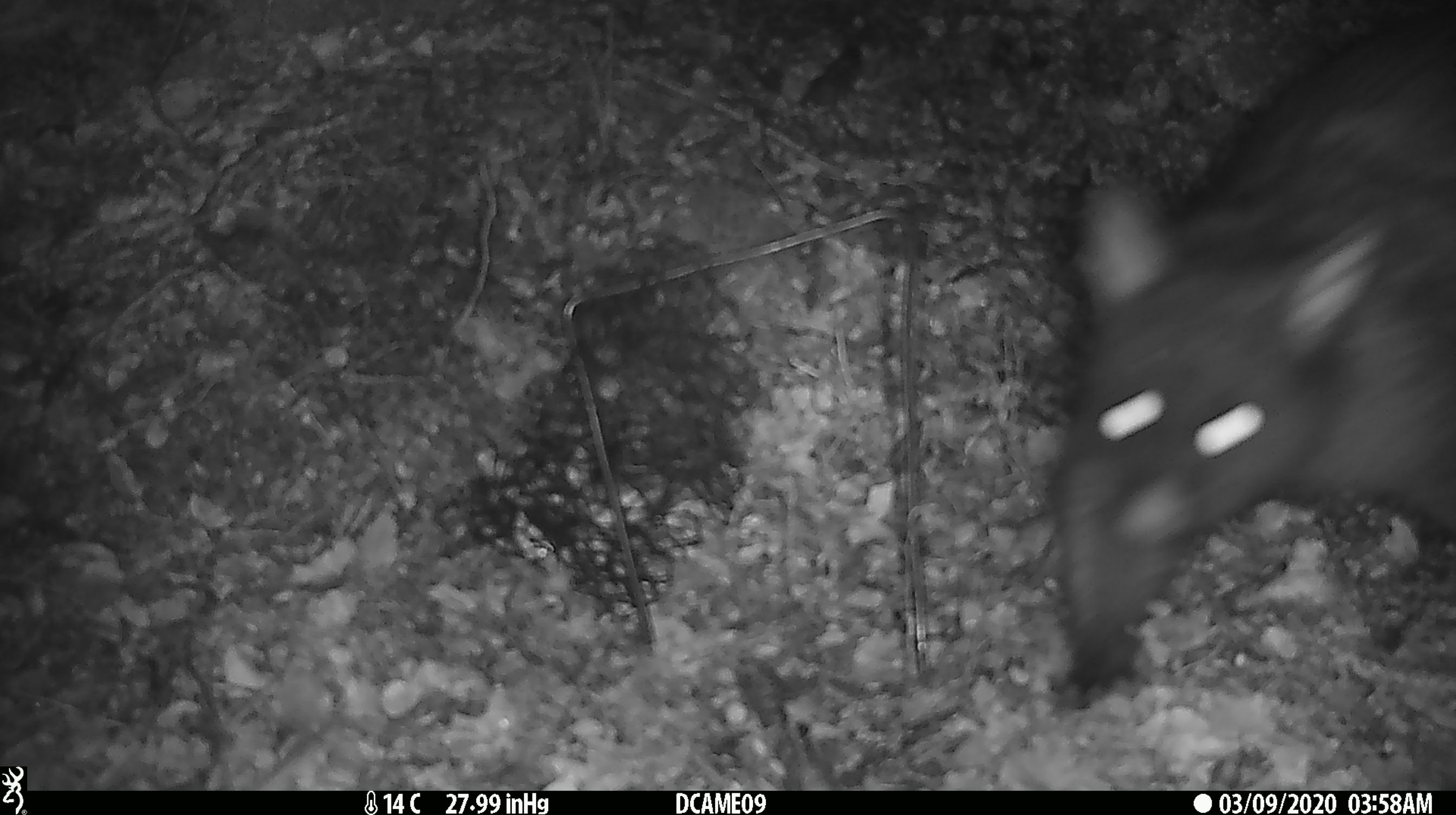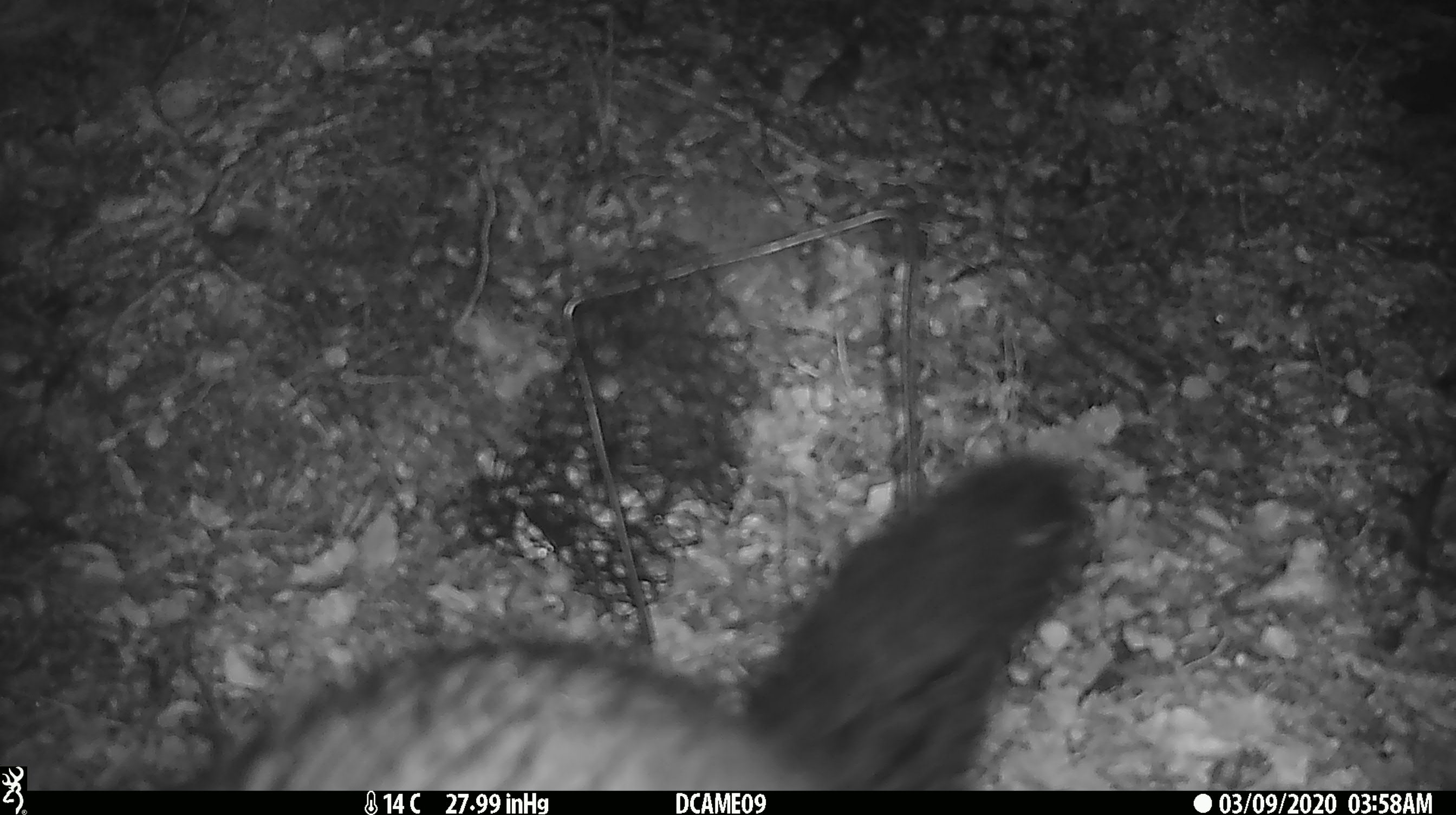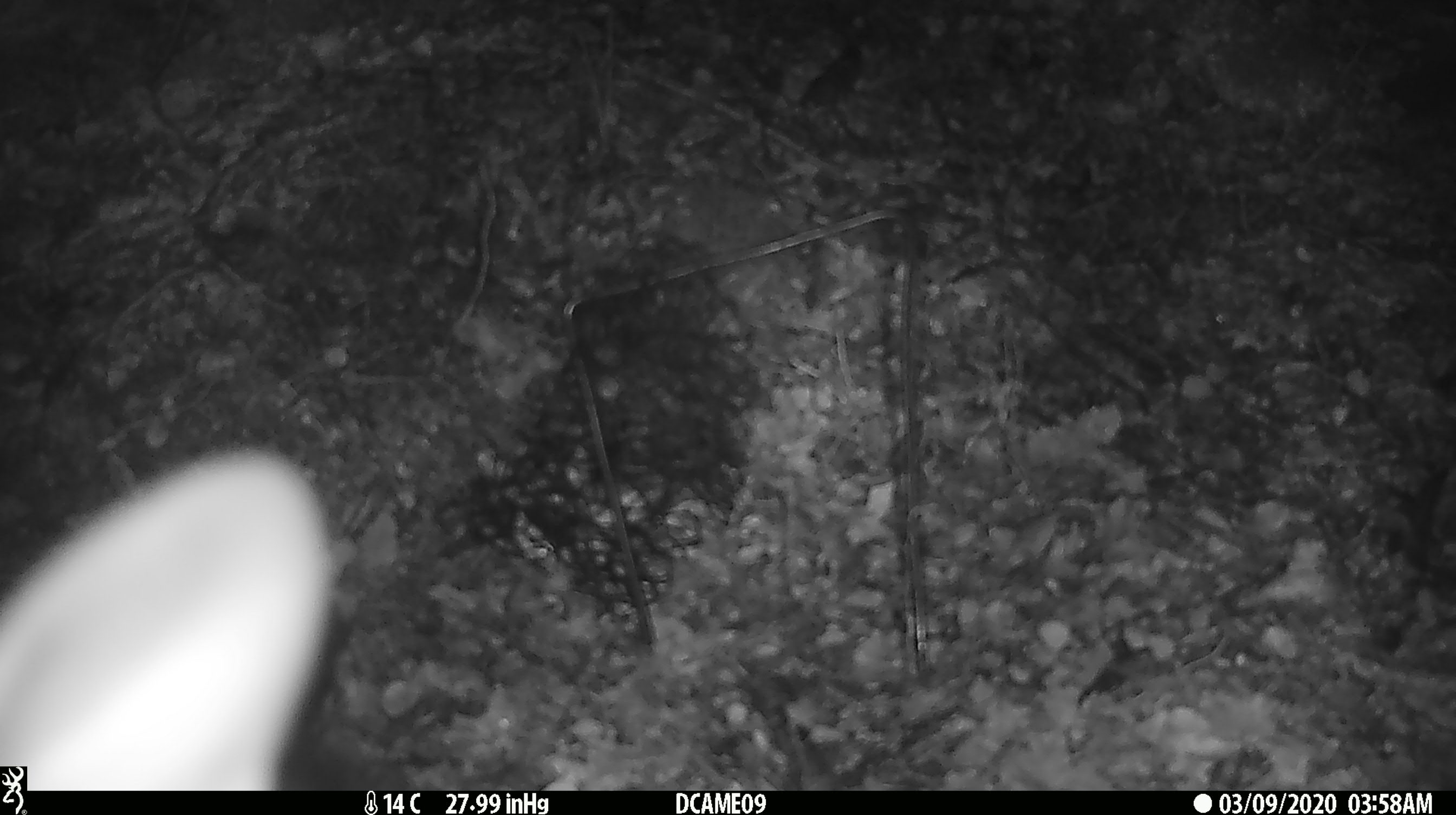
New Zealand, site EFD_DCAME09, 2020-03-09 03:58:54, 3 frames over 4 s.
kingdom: Animalia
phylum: Chordata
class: Mammalia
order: Diprotodontia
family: Phalangeridae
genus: Trichosurus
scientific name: Trichosurus vulpecula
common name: common brushtail possum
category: possum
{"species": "possum (common brushtail possum) (Trichosurus vulpecula)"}